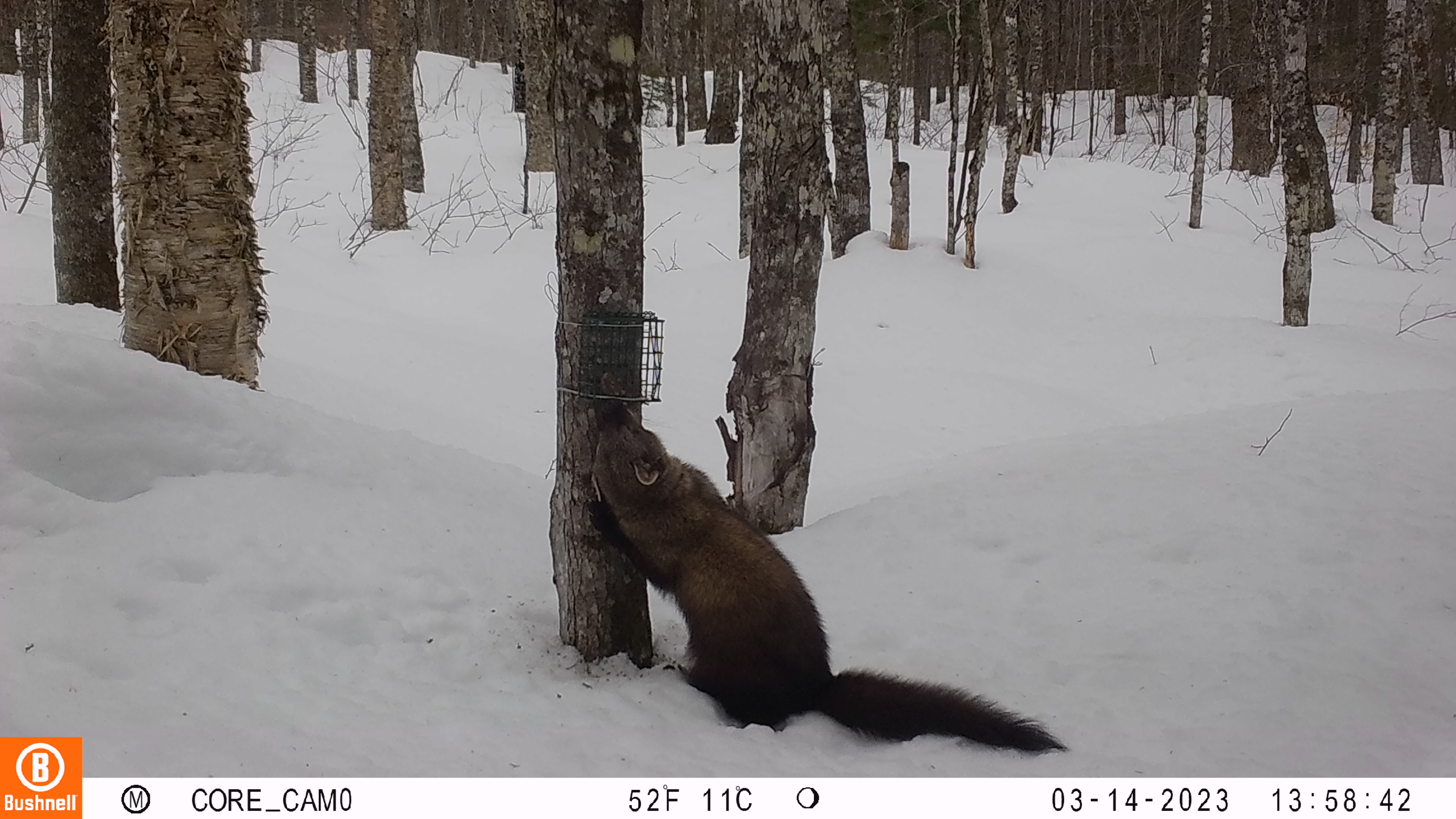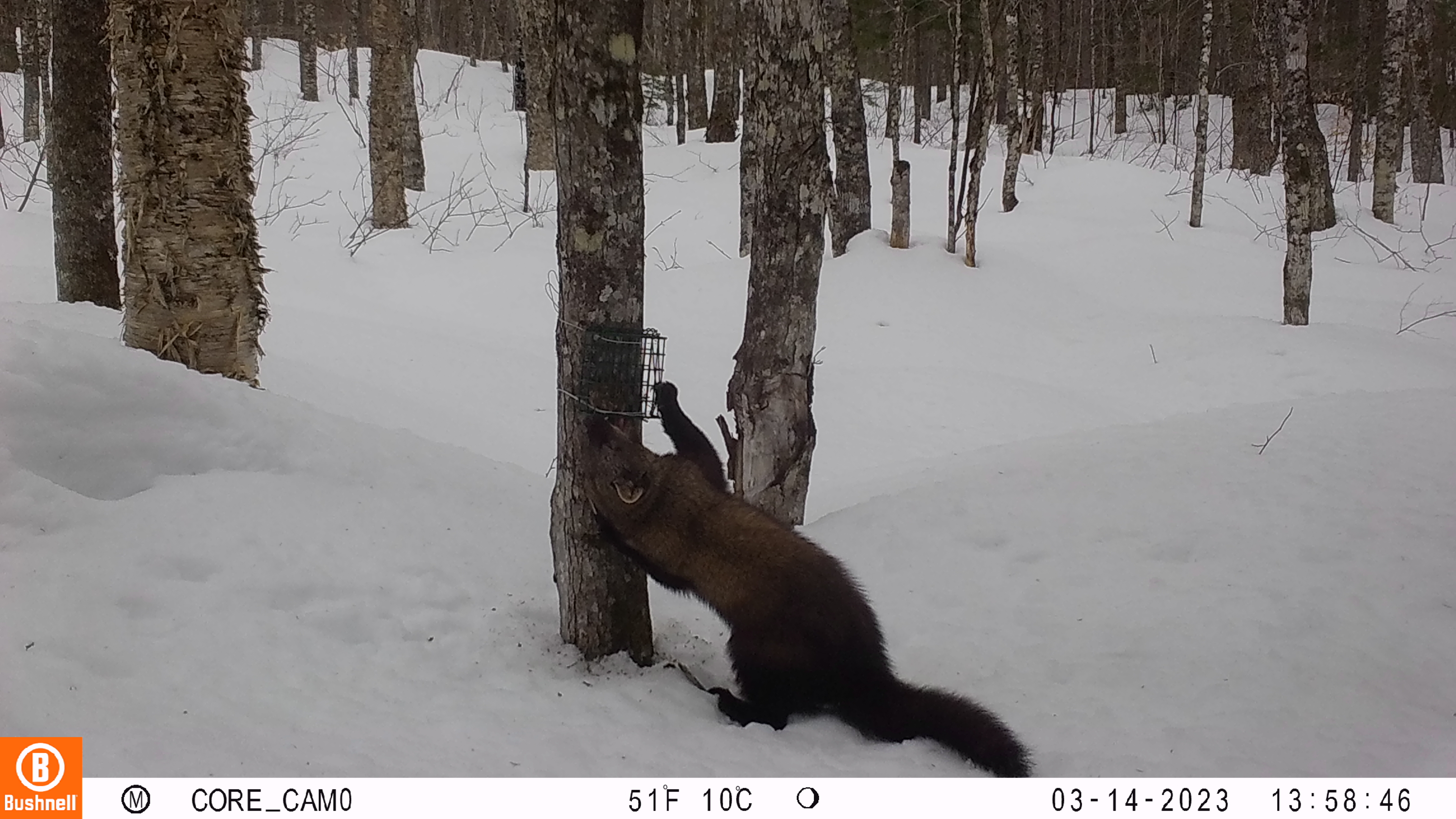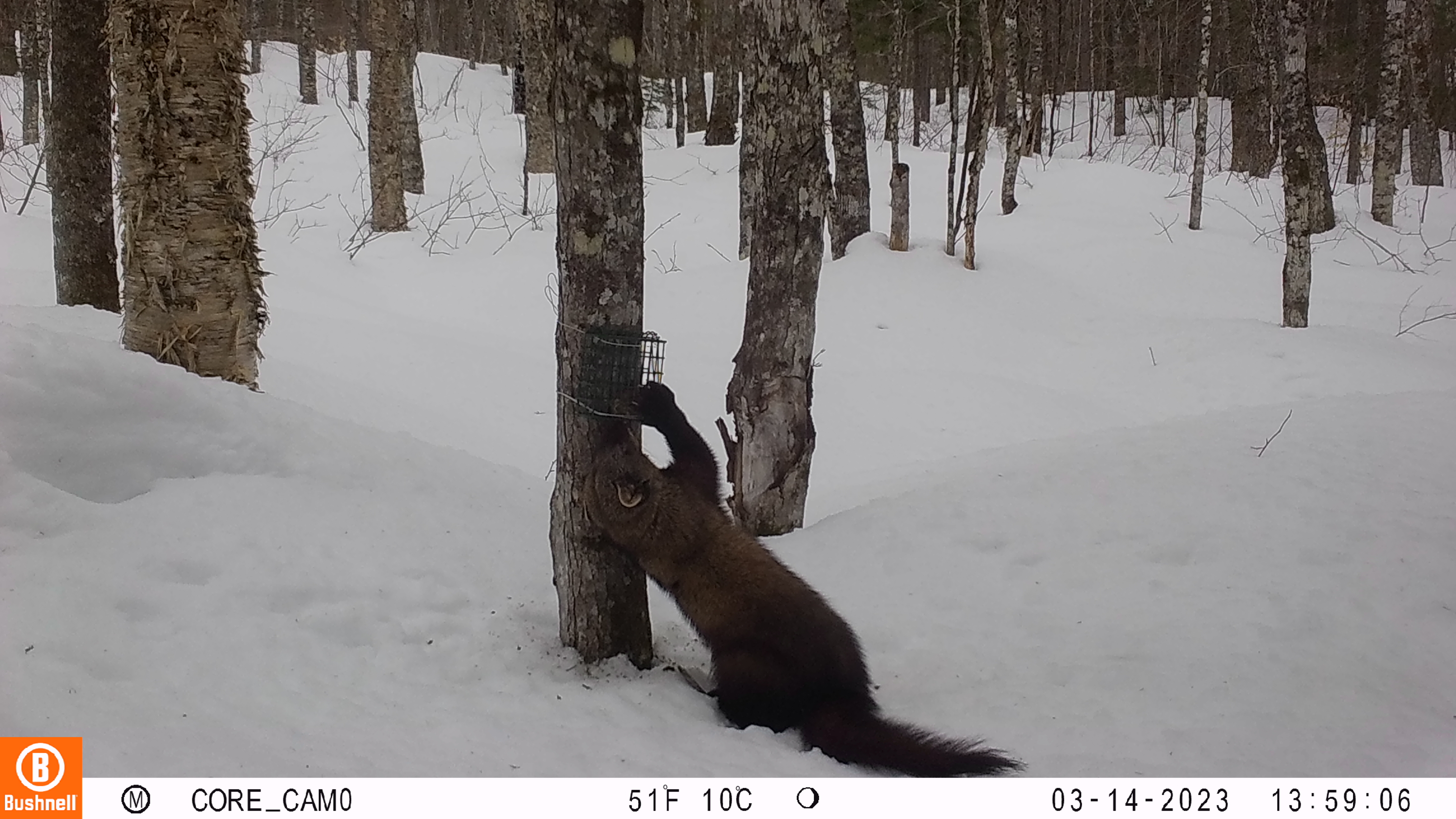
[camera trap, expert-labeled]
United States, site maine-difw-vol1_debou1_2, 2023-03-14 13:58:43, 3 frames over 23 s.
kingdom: Animalia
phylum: Chordata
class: Mammalia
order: Carnivora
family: Mustelidae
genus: Pekania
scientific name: Pekania pennanti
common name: fisher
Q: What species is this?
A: Fisher (Pekania pennanti).